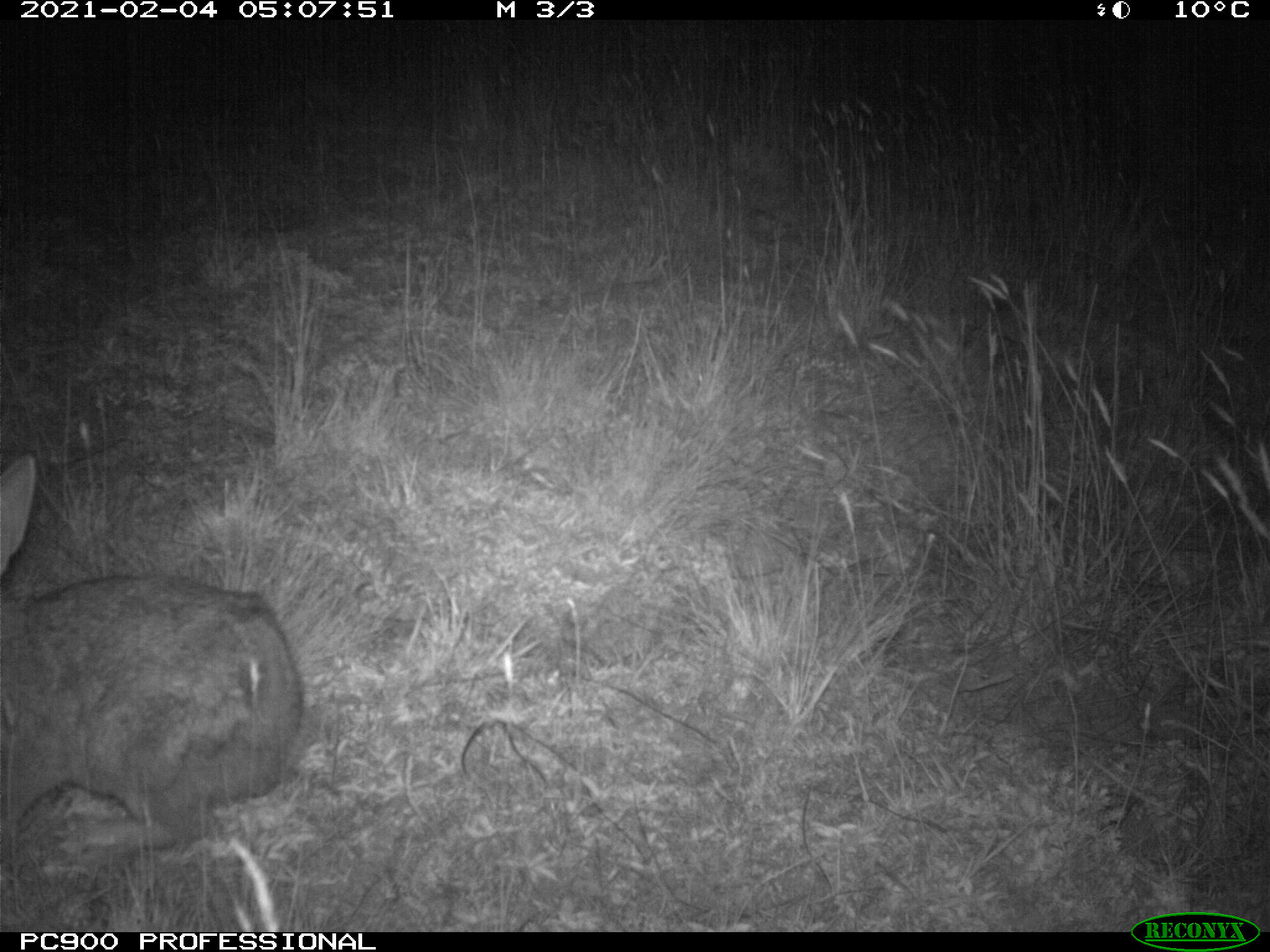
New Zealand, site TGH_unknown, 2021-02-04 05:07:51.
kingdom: Animalia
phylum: Chordata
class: Mammalia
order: Lagomorpha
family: Leporidae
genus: Oryctolagus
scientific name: Oryctolagus cuniculus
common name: european rabbit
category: rabbit